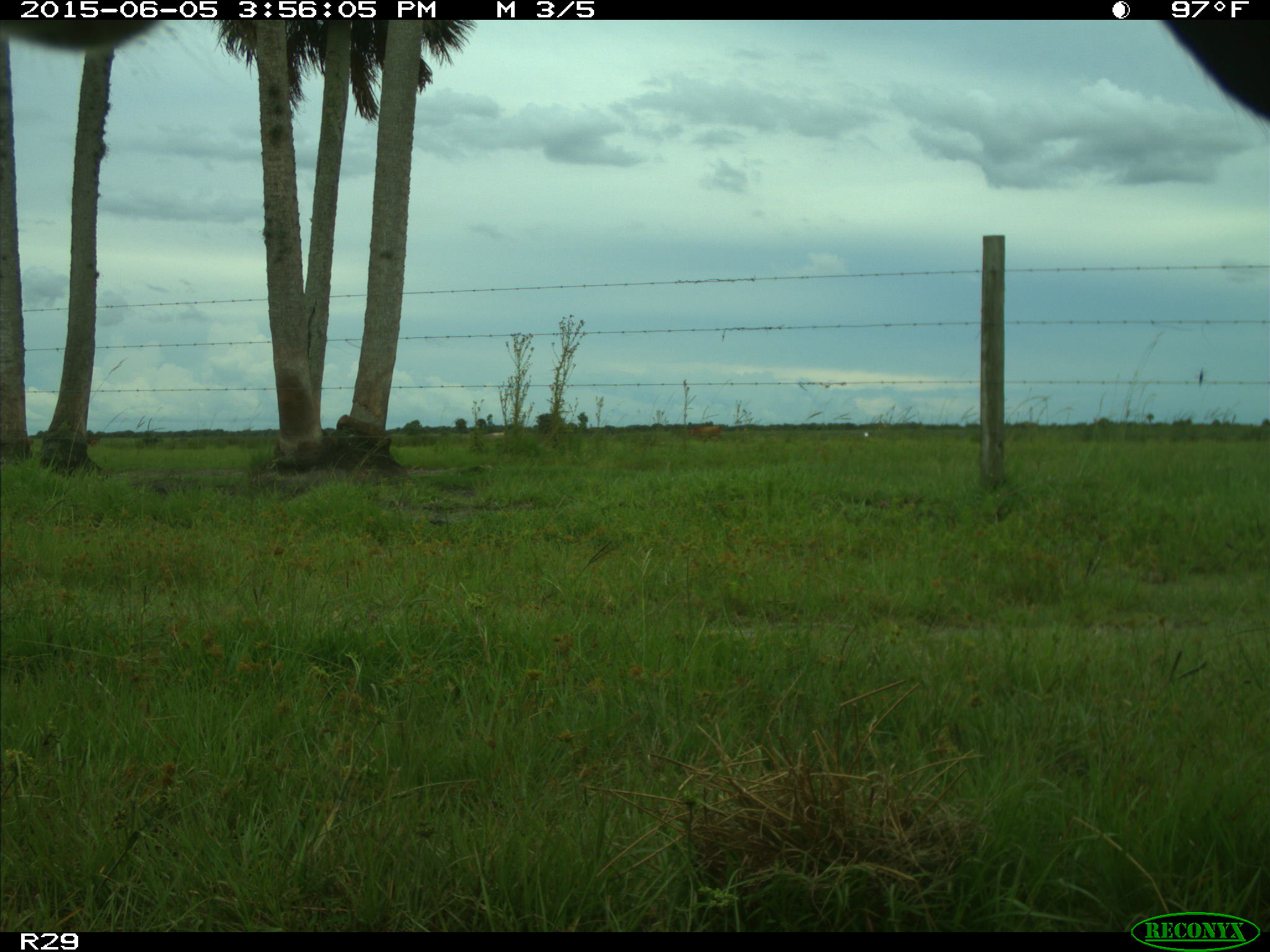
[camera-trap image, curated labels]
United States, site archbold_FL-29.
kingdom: Animalia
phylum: Chordata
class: Mammalia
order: Artiodactyla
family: Bovidae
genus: Bos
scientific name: Bos taurus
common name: domestic cow